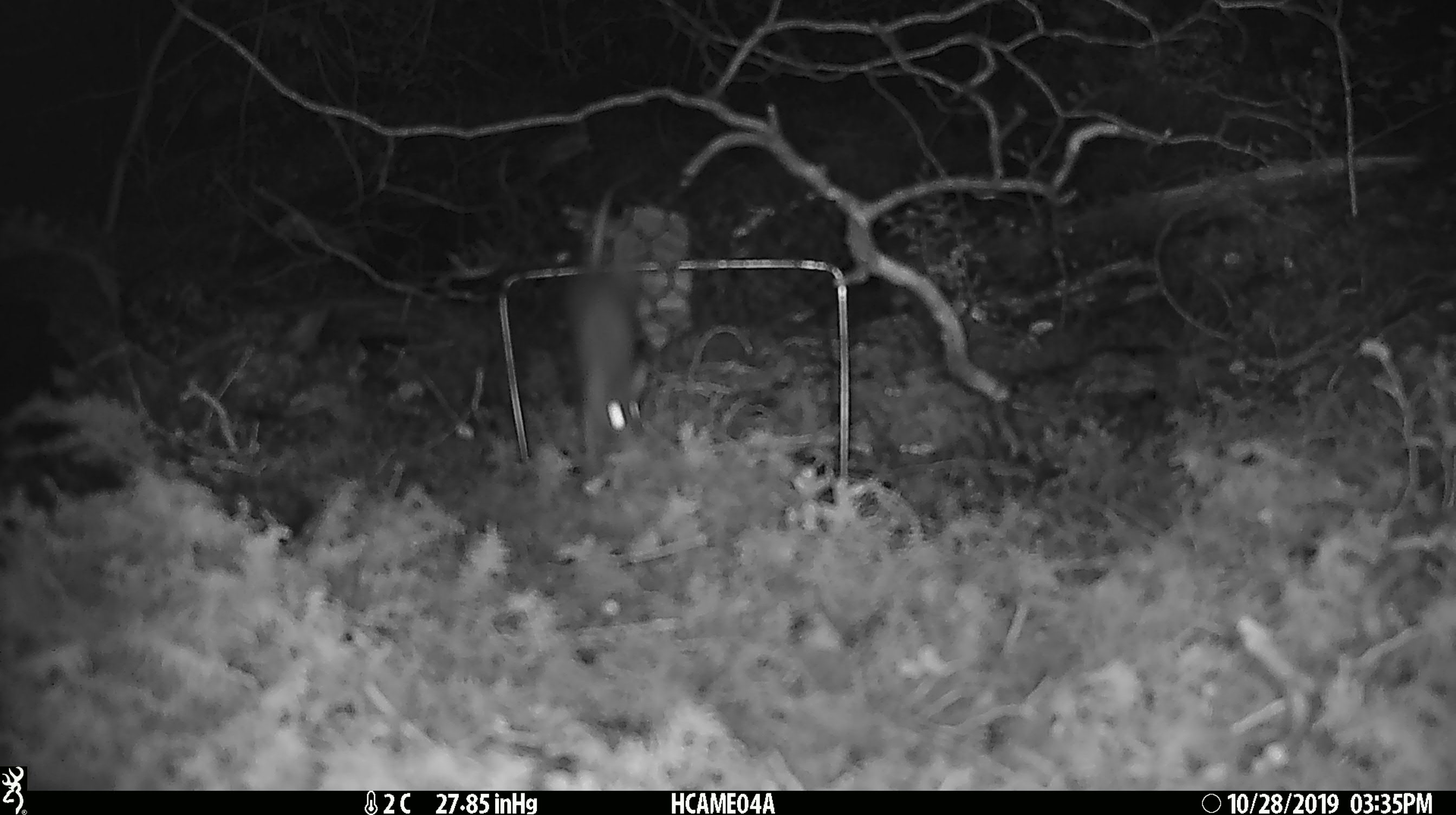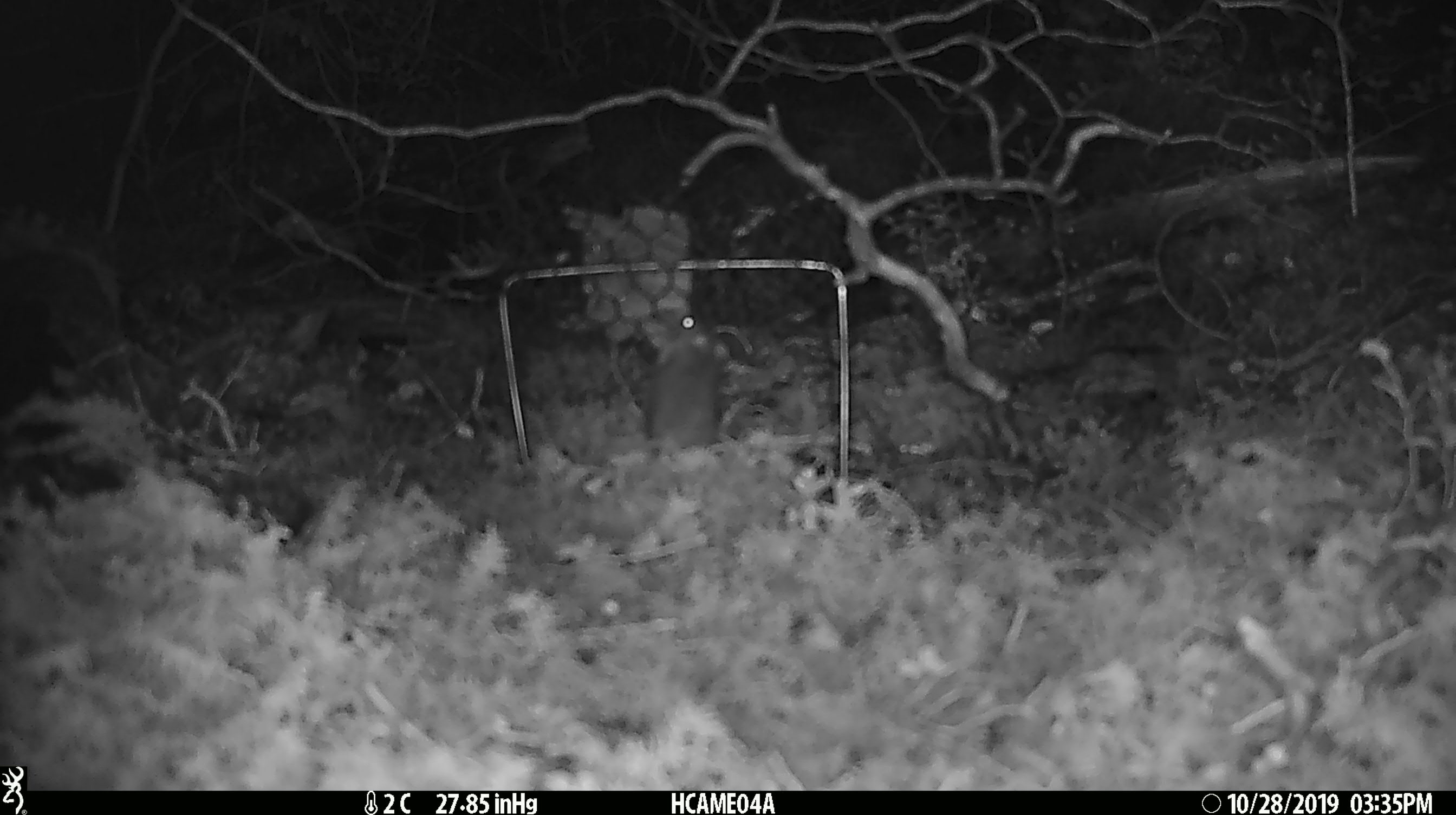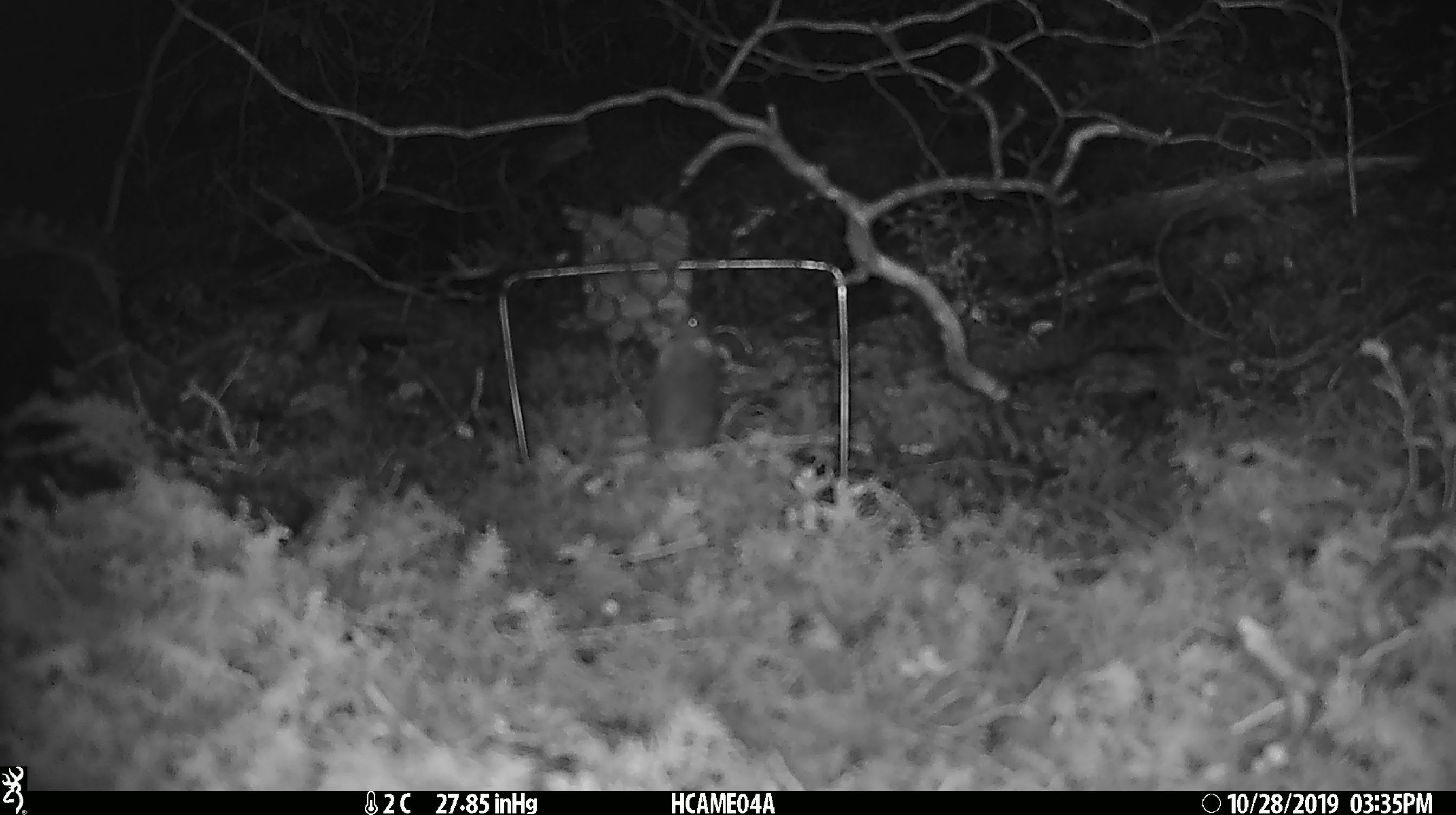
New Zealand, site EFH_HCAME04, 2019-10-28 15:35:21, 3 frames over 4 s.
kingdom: Animalia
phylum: Chordata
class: Mammalia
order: Rodentia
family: Muridae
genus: Mus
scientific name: Mus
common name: mouse